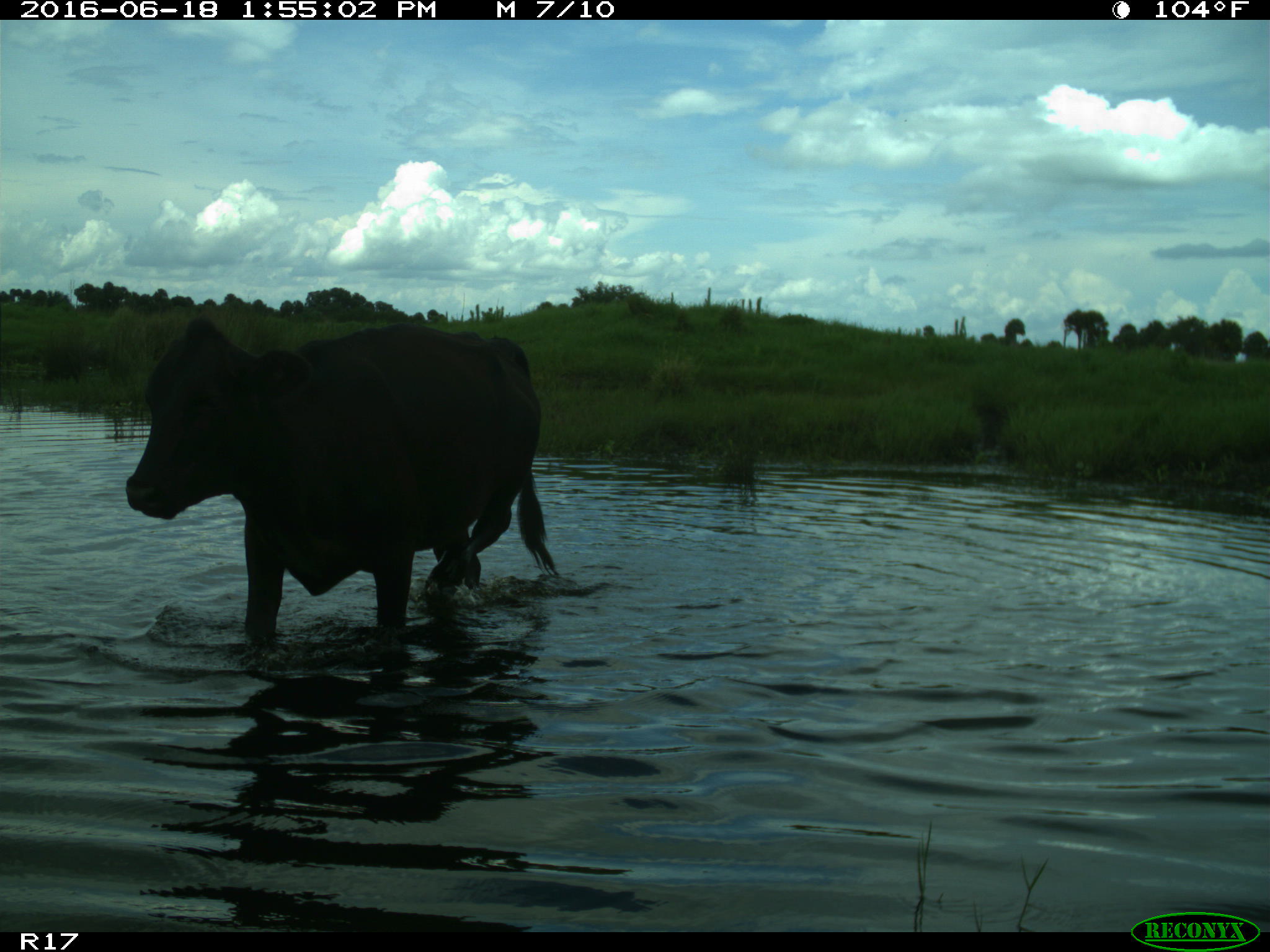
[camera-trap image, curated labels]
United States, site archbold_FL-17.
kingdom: Animalia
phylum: Chordata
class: Mammalia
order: Artiodactyla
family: Bovidae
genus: Bos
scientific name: Bos taurus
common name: domestic cow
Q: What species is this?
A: Bos taurus (domestic cow).